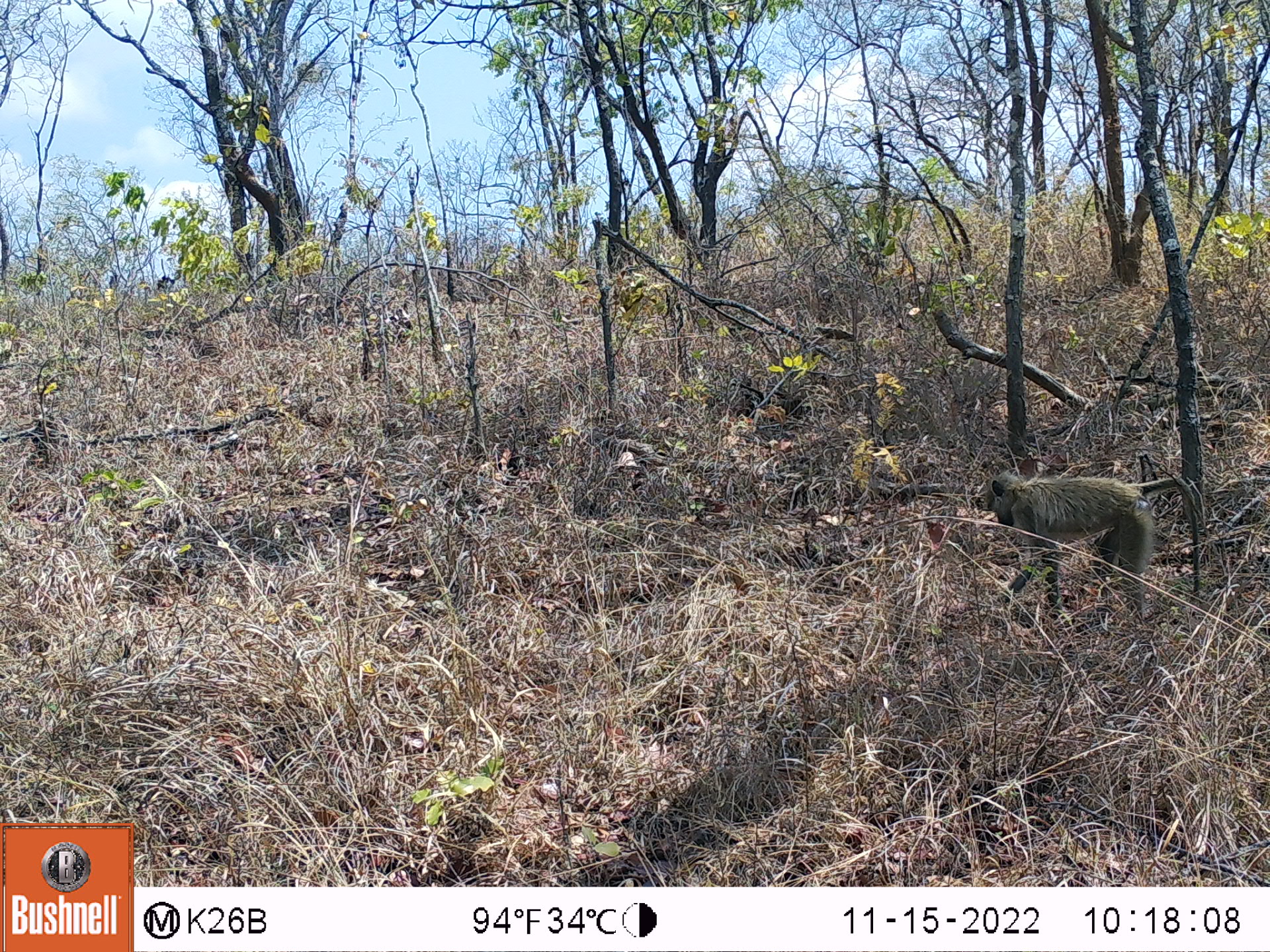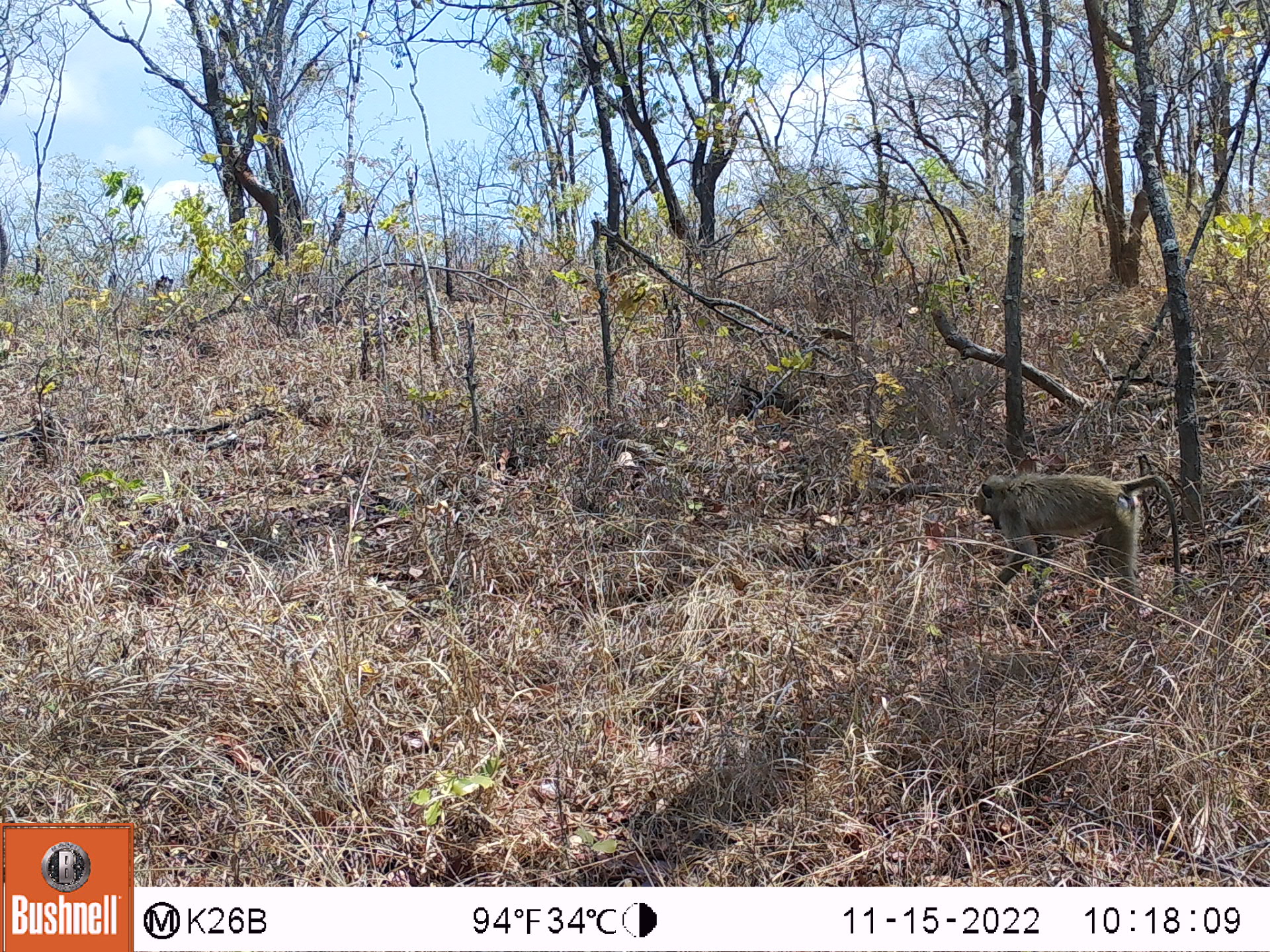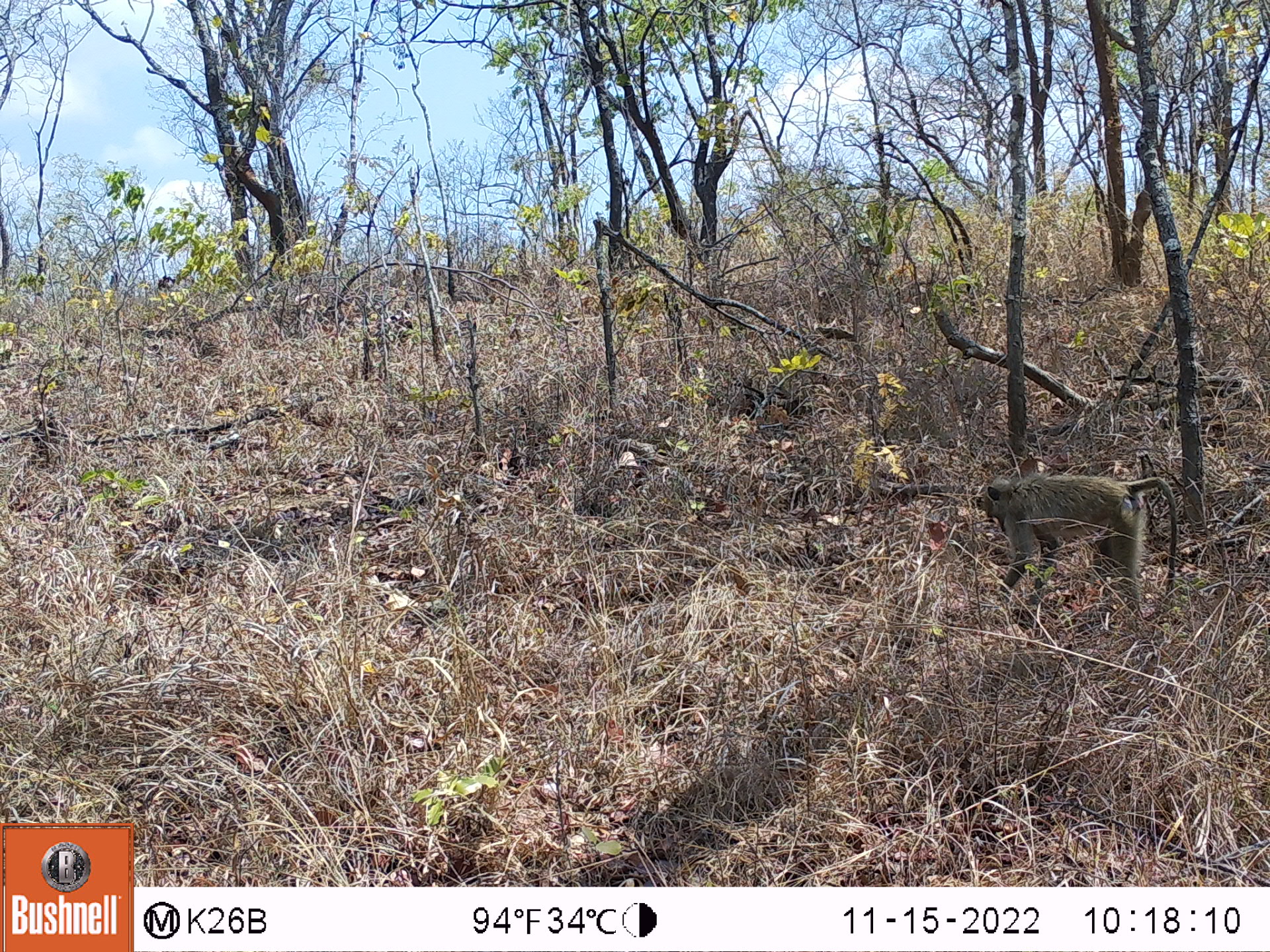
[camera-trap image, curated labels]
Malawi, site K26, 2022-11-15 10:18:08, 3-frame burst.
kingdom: Animalia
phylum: Chordata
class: Mammalia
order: Primates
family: Cercopithecidae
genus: Papio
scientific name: Papio cynocephalus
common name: yellow baboon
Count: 1.